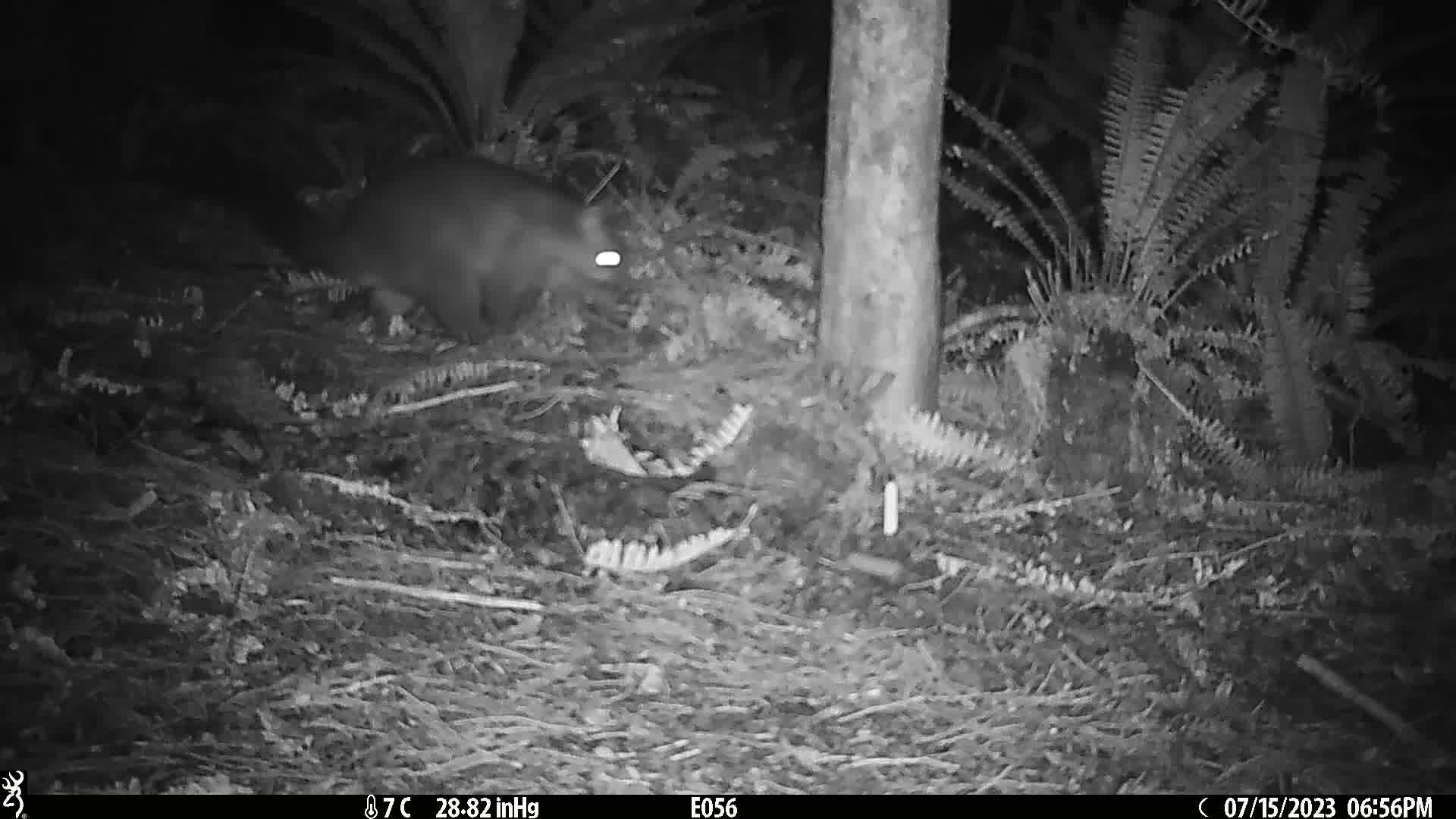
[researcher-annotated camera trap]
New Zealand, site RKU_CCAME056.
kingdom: Animalia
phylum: Chordata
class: Mammalia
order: Diprotodontia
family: Phalangeridae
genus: Trichosurus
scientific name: Trichosurus vulpecula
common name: common brushtail possum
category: possum